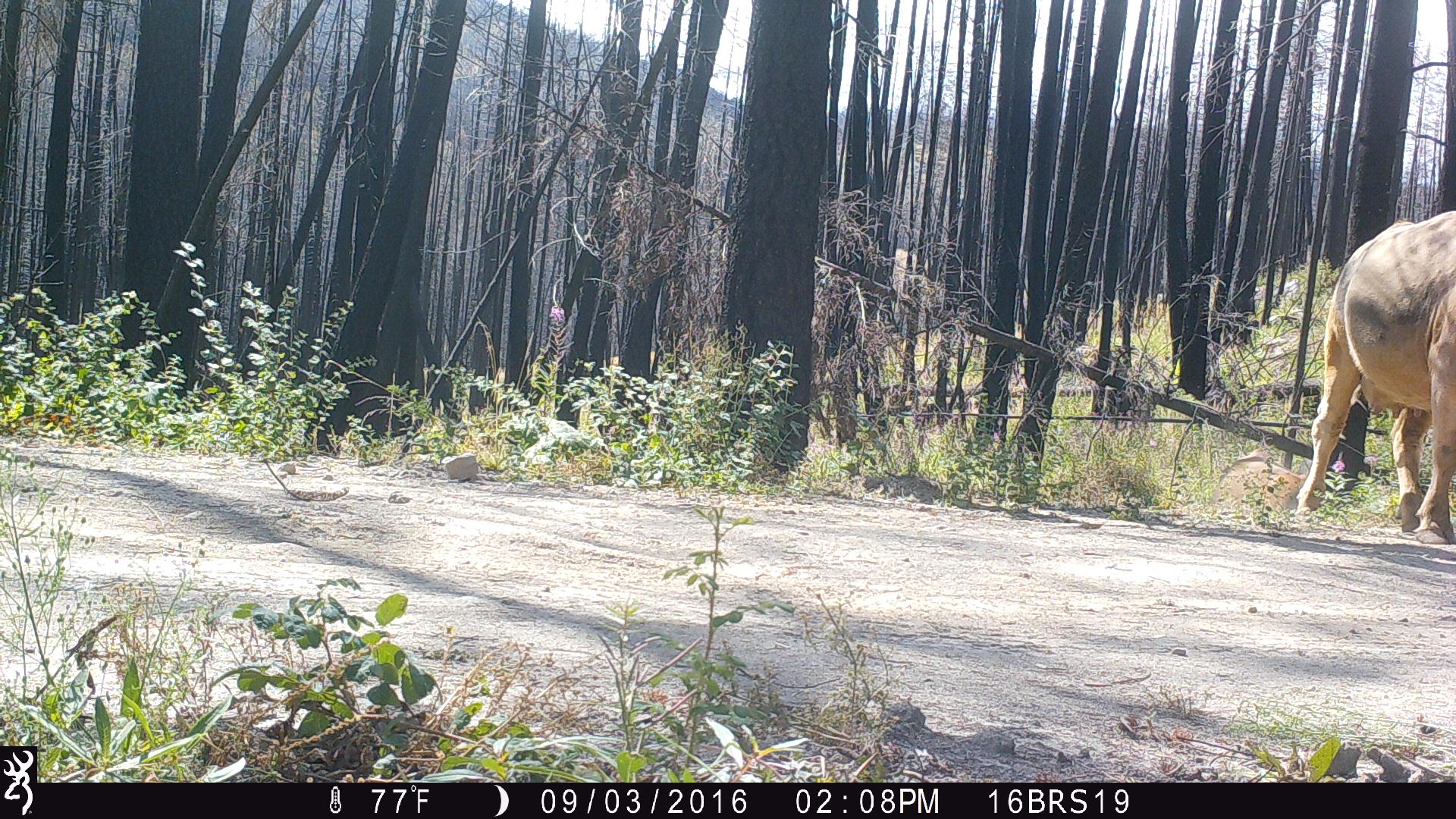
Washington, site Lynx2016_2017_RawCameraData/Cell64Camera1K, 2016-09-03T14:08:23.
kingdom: Animalia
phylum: Chordata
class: Mammalia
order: Artiodactyla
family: Bovidae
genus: Bos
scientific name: Bos taurus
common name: domestic cattle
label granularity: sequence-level